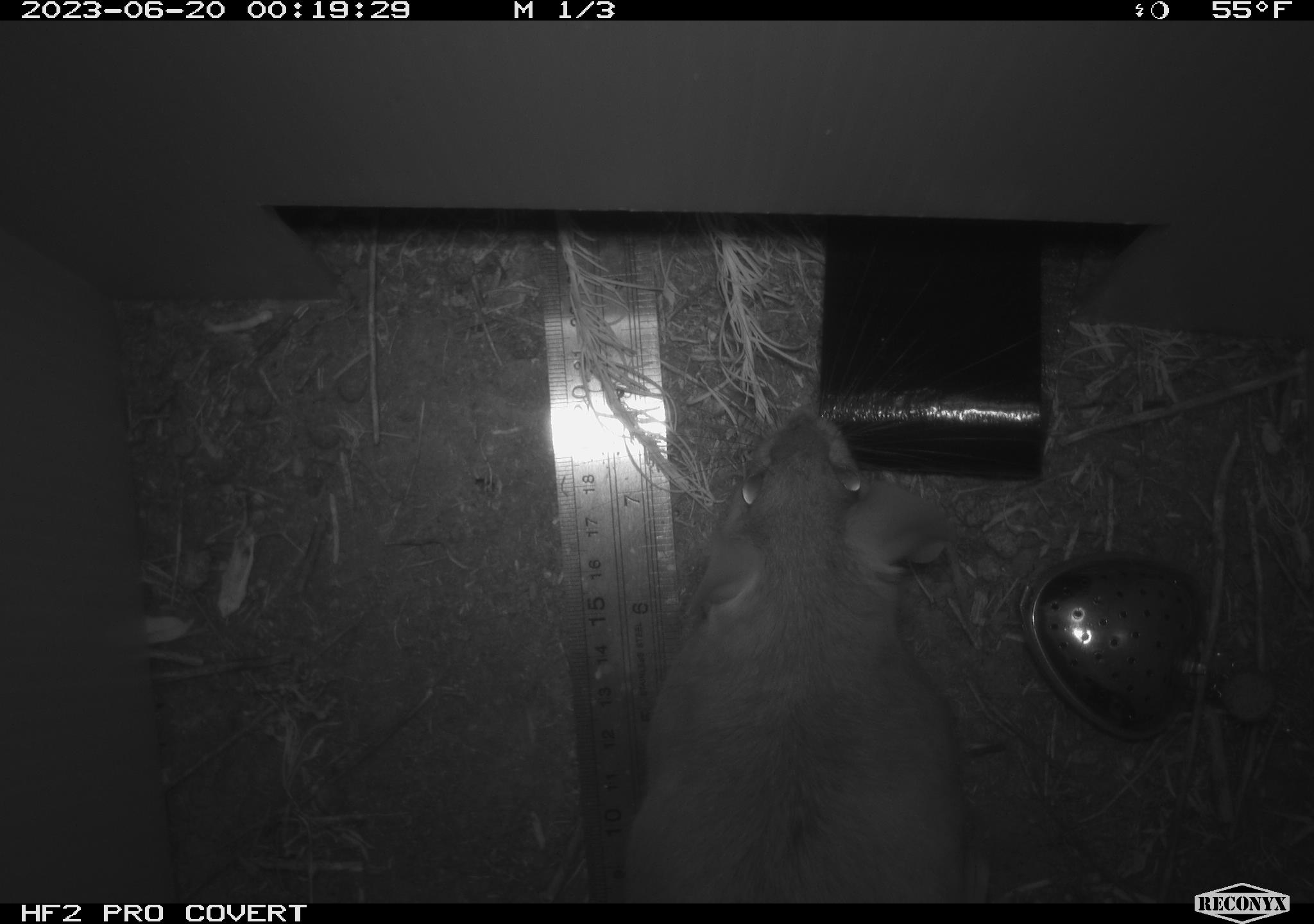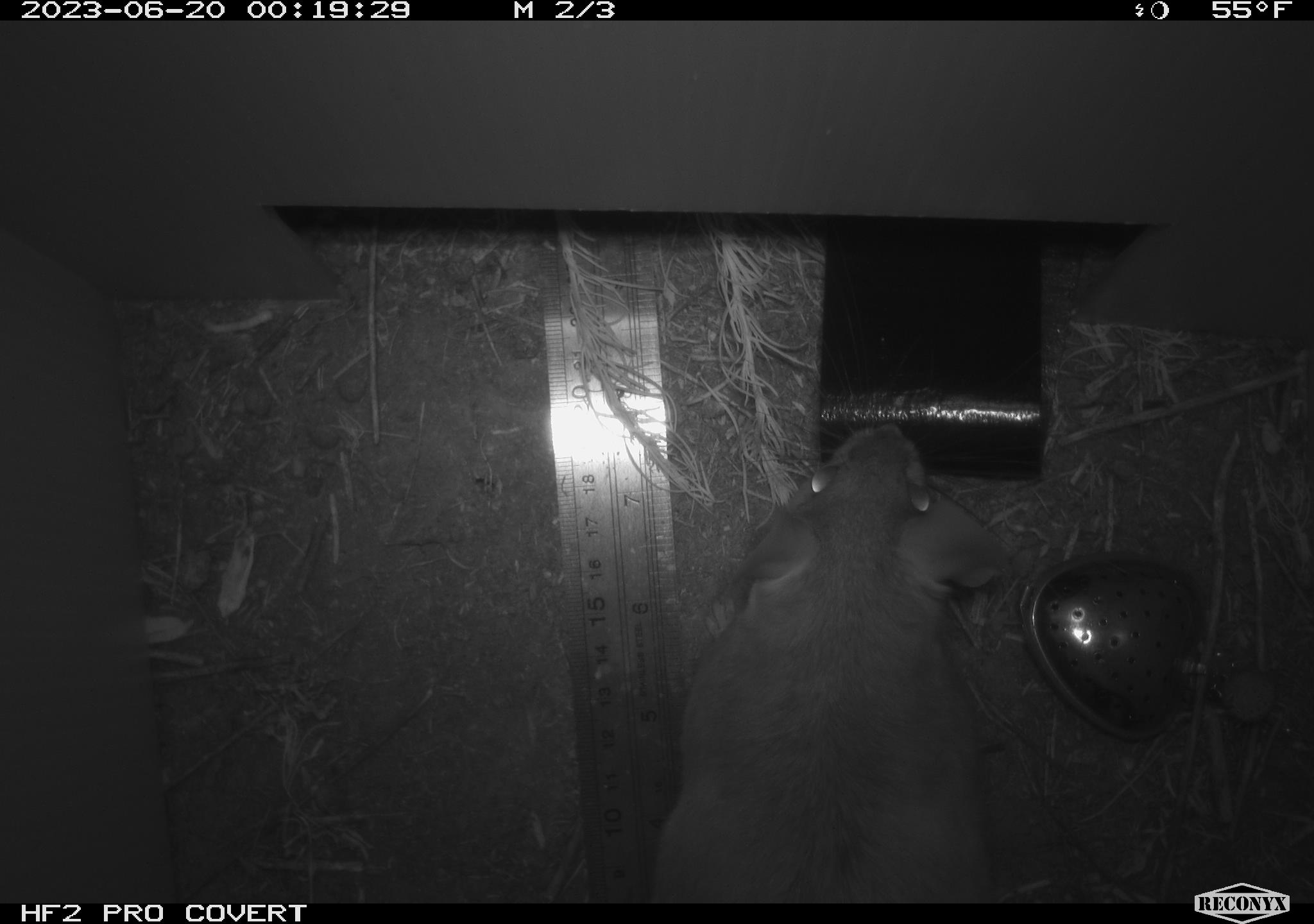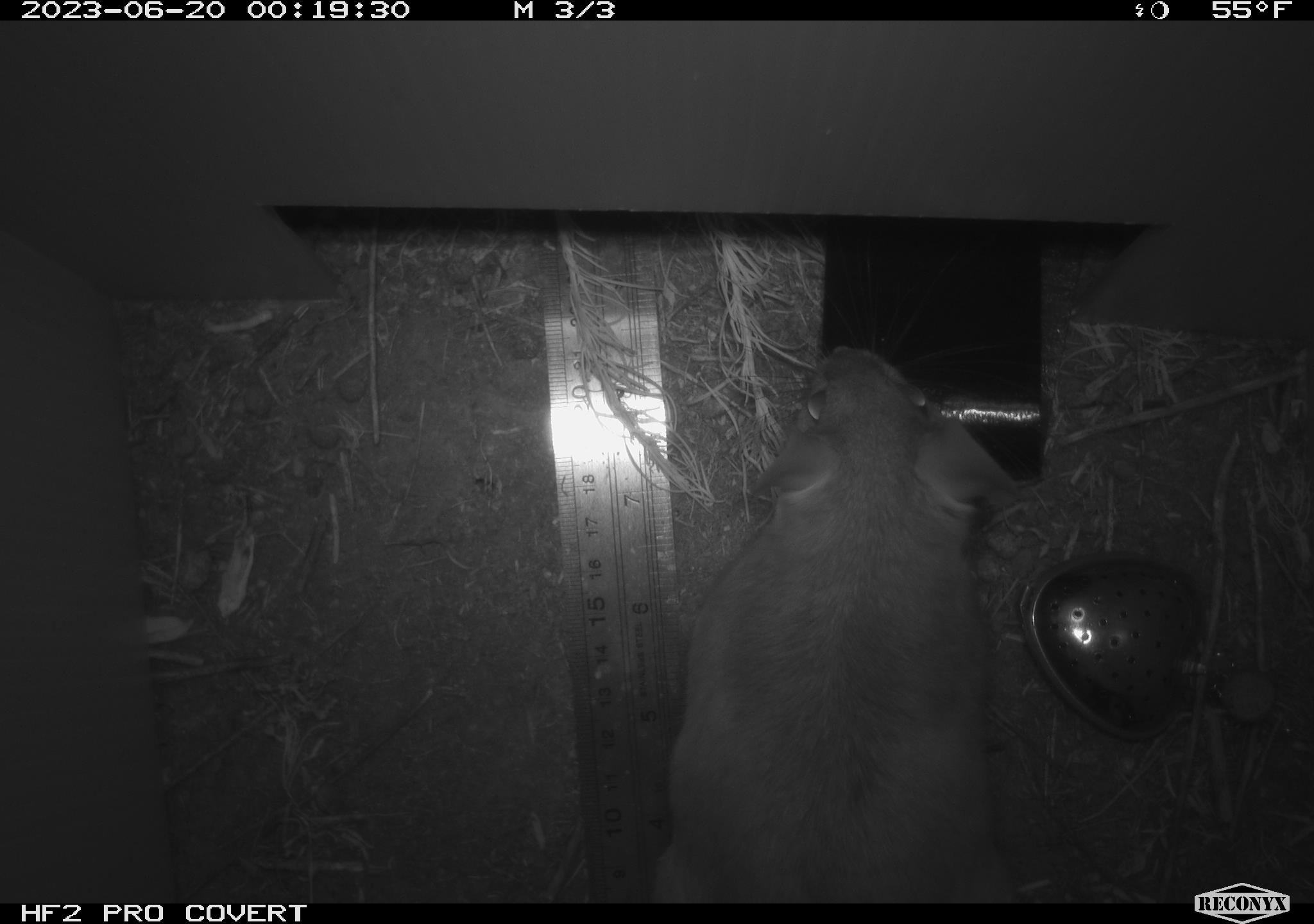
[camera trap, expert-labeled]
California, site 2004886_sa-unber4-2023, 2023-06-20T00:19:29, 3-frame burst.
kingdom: Animalia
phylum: Chordata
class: Mammalia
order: Rodentia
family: Cricetidae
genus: Neotoma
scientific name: Neotoma lepida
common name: desert woodrat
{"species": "desert woodrat (Neotoma lepida)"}